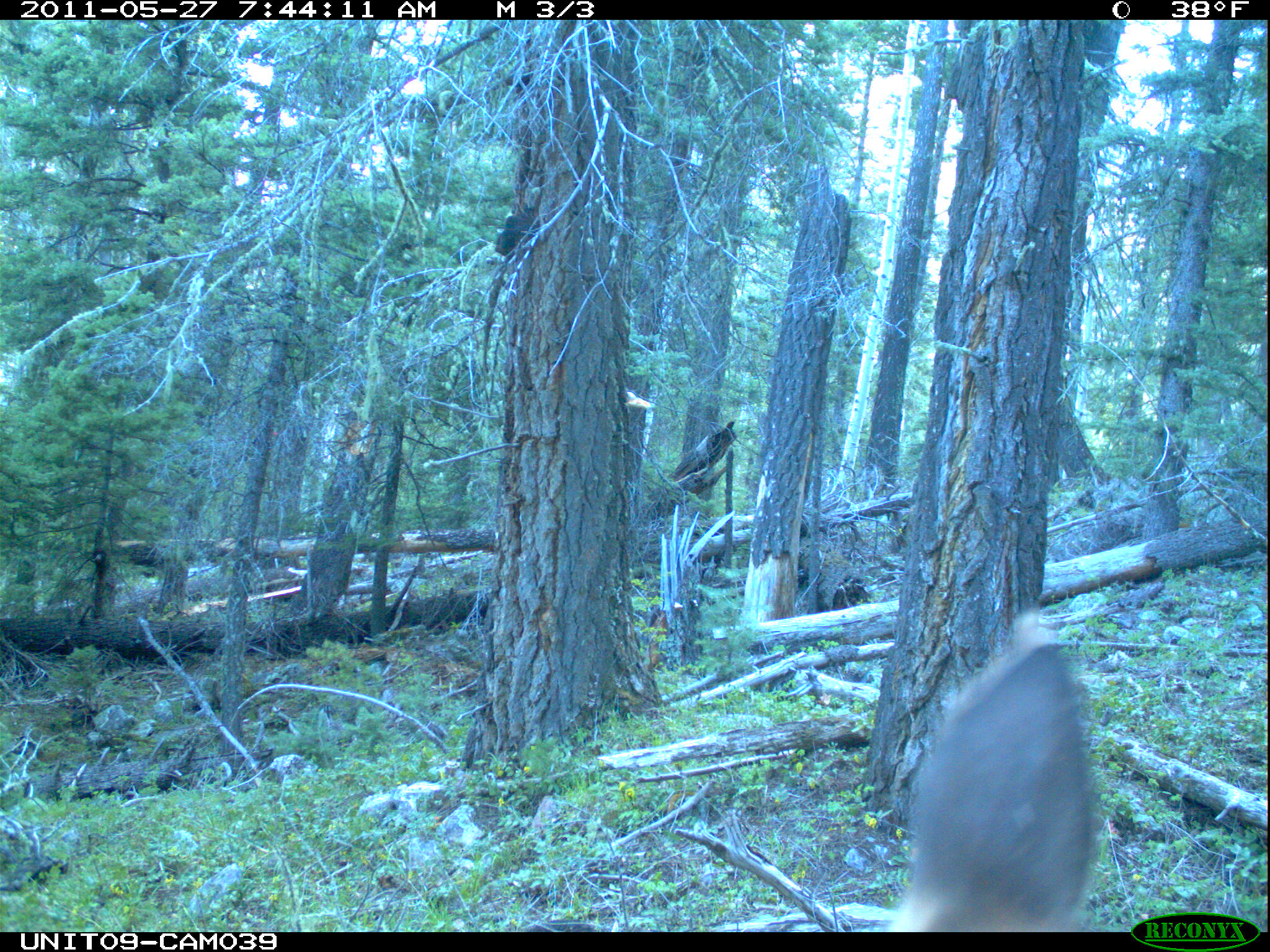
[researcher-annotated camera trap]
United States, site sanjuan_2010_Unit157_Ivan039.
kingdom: Animalia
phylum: Chordata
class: Mammalia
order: Artiodactyla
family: Cervidae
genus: Cervus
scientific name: Cervus elaphus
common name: red deer